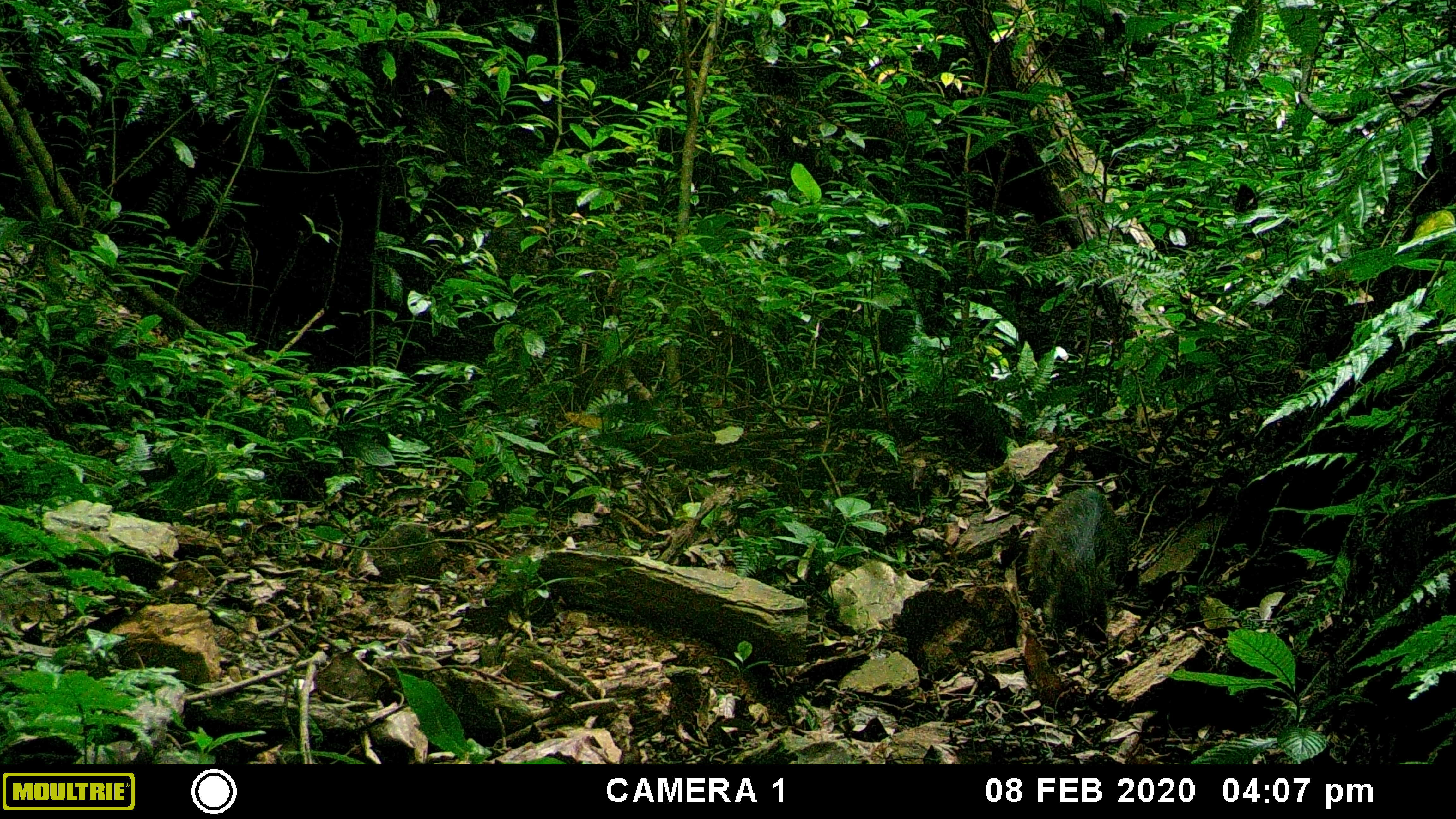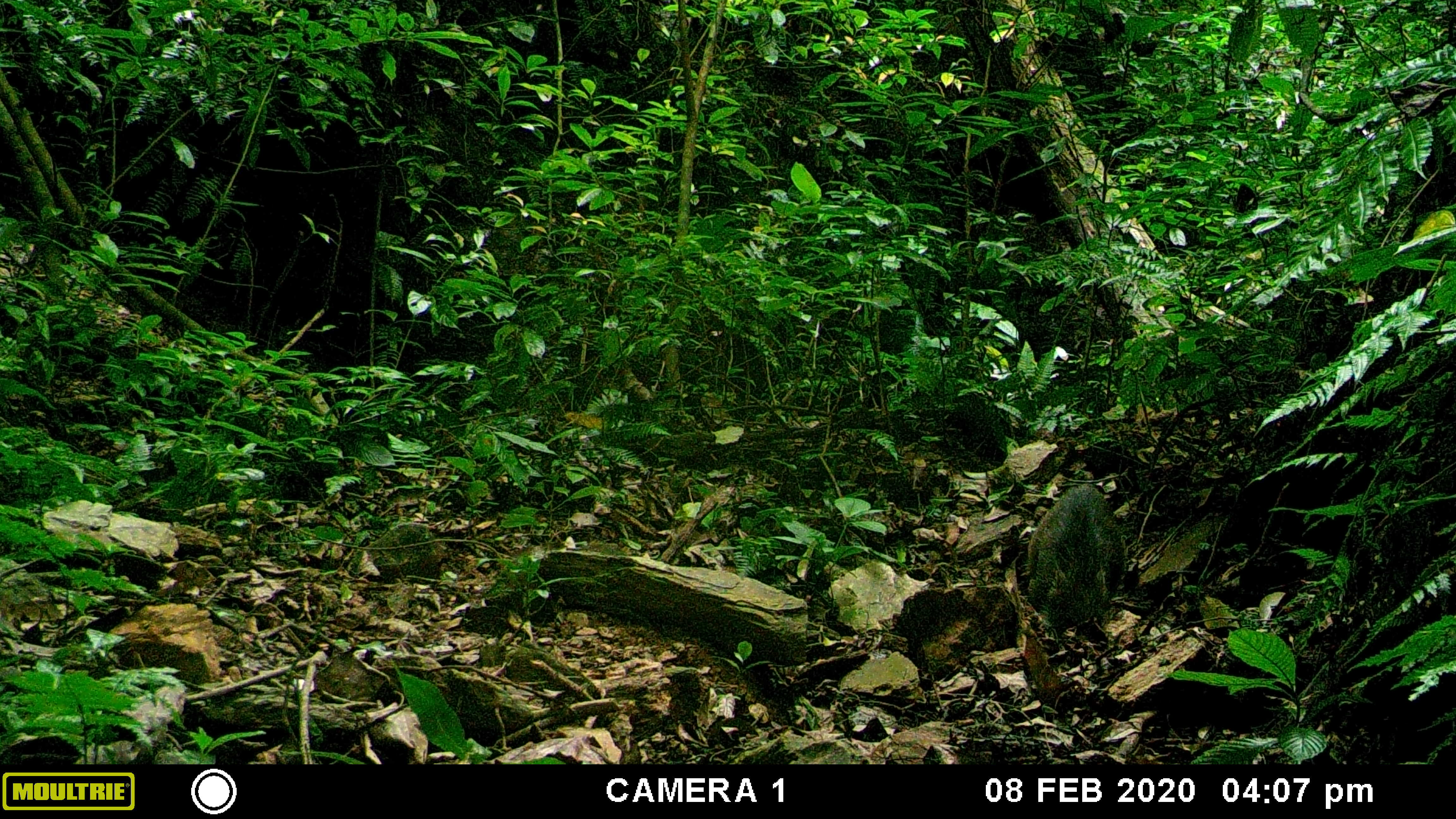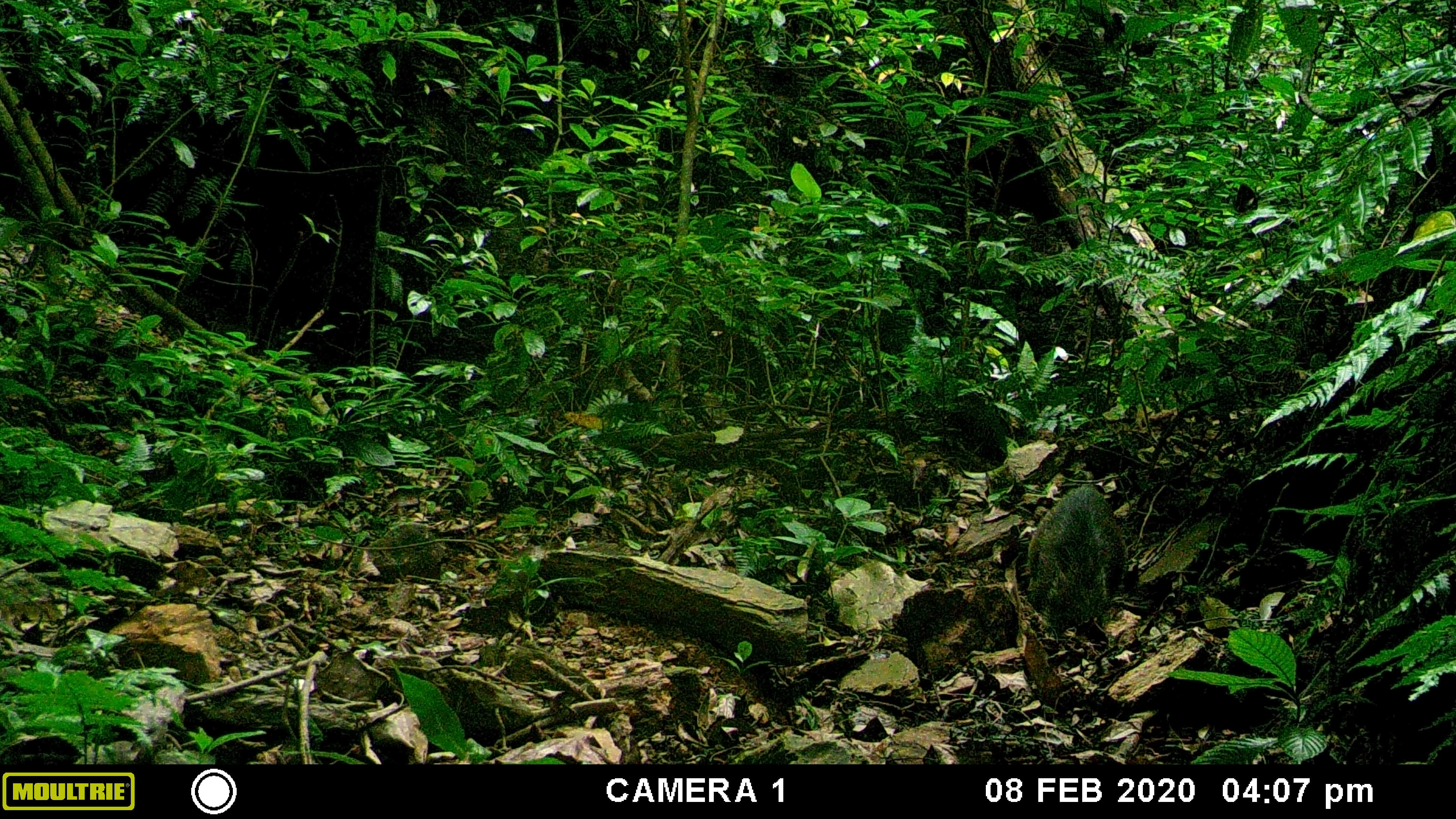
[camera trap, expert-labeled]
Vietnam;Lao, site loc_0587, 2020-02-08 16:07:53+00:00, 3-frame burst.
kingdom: Animalia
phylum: Chordata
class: Mammalia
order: Artiodactyla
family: Suidae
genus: Sus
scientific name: Sus scrofa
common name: eurasian wild pig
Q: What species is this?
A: Eurasian wild pig (Sus scrofa).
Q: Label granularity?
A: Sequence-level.